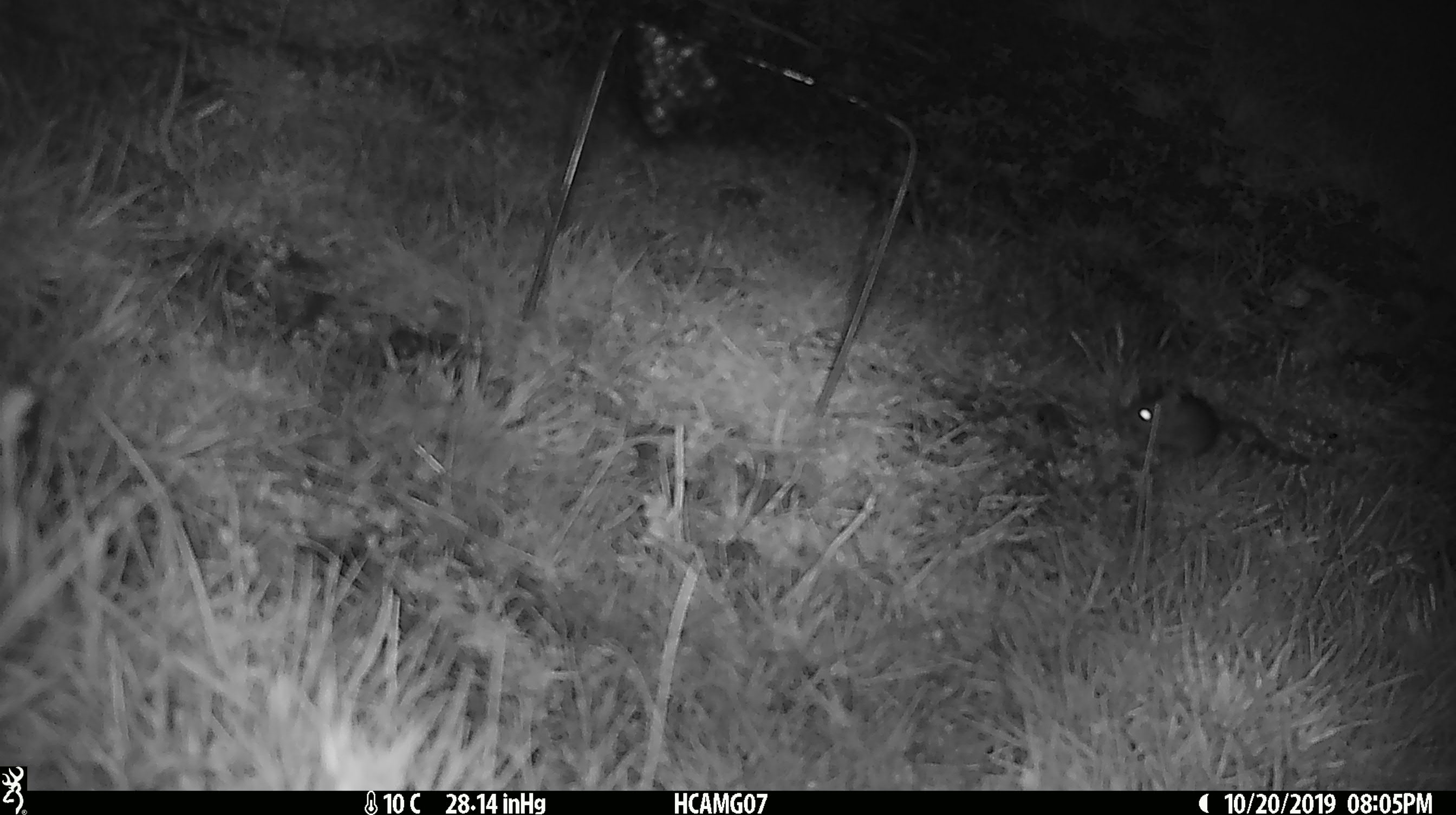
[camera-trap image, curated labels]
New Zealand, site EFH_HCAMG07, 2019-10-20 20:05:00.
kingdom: Animalia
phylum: Chordata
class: Mammalia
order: Rodentia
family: Muridae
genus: Mus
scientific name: Mus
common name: mouse